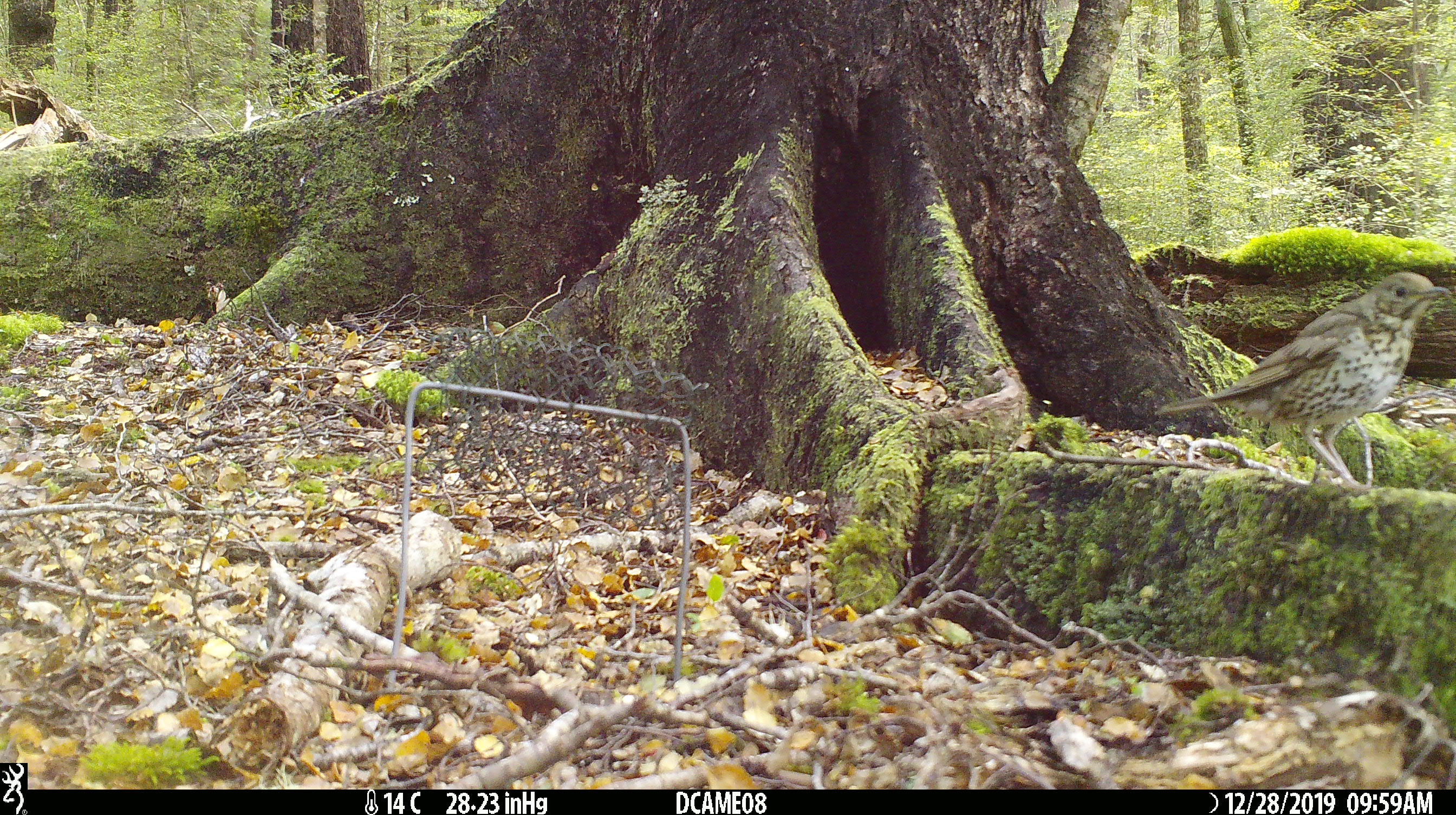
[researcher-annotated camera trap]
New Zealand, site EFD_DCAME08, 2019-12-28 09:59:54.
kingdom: Animalia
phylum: Chordata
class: Aves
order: Passeriformes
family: Turdidae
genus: Turdus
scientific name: Turdus philomelos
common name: song thrush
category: thrush